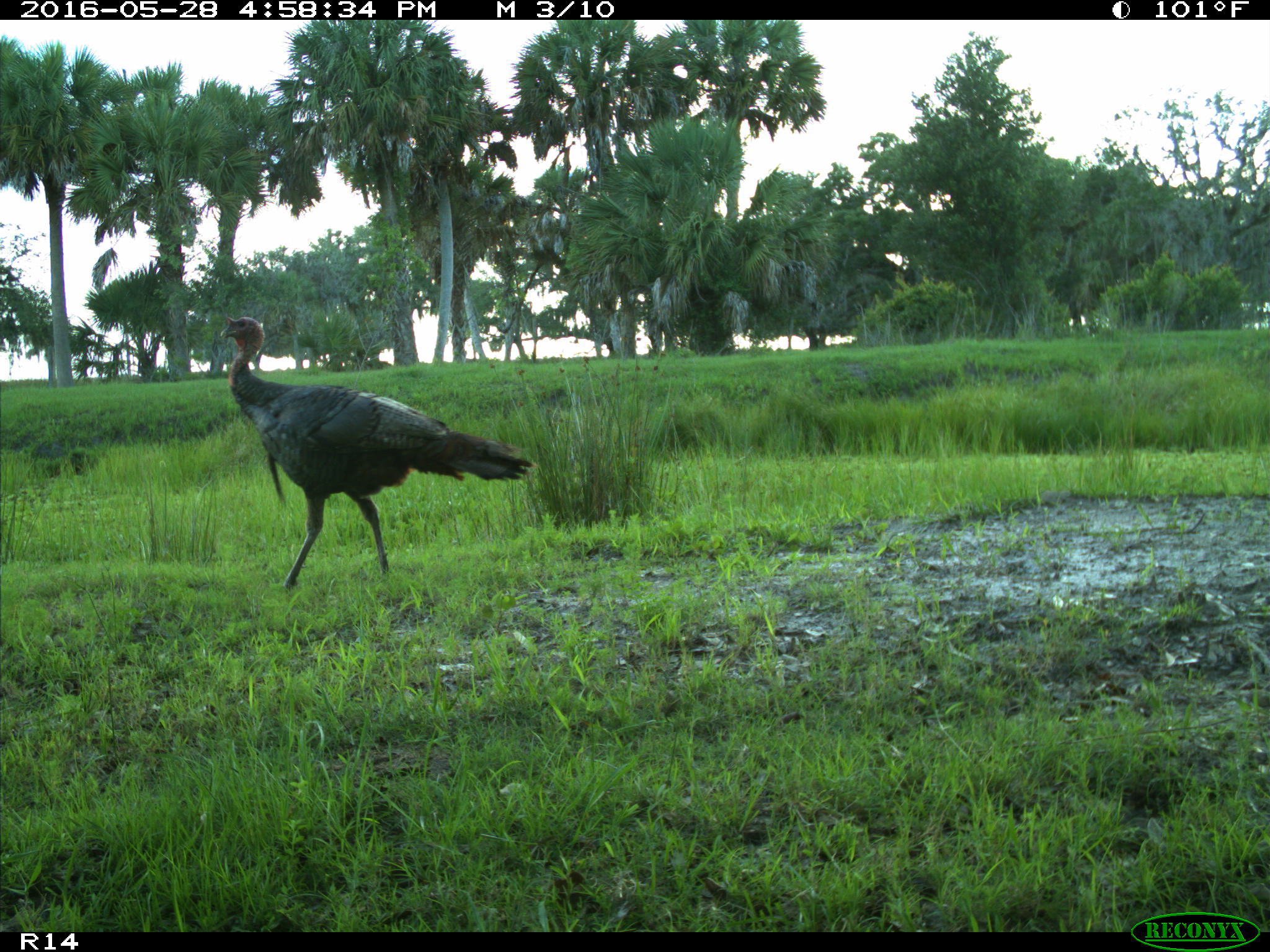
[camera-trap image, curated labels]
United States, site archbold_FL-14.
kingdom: Animalia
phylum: Chordata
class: Aves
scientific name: Aves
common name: birds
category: unidentified bird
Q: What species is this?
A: Unidentified bird (birds) (Aves).